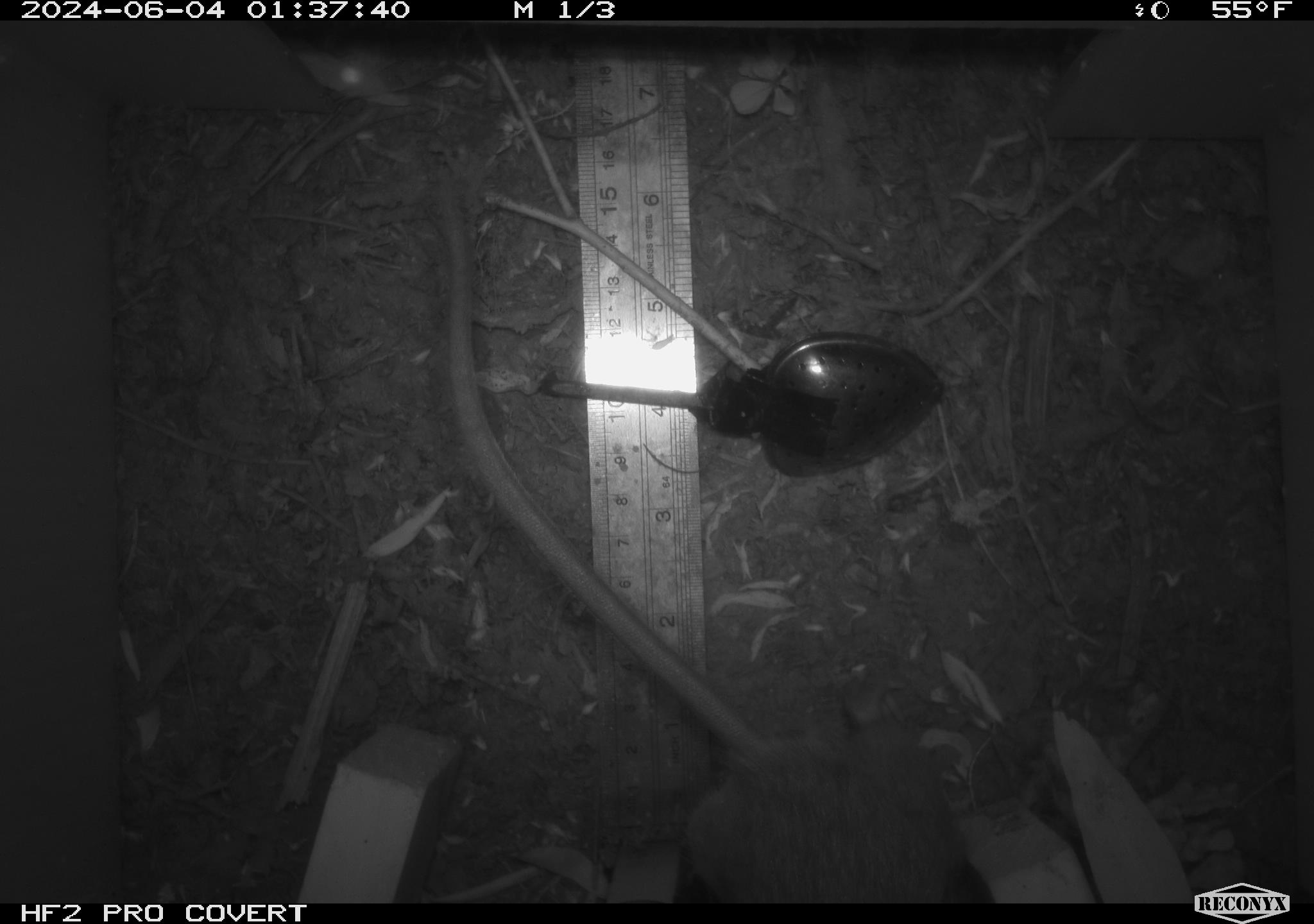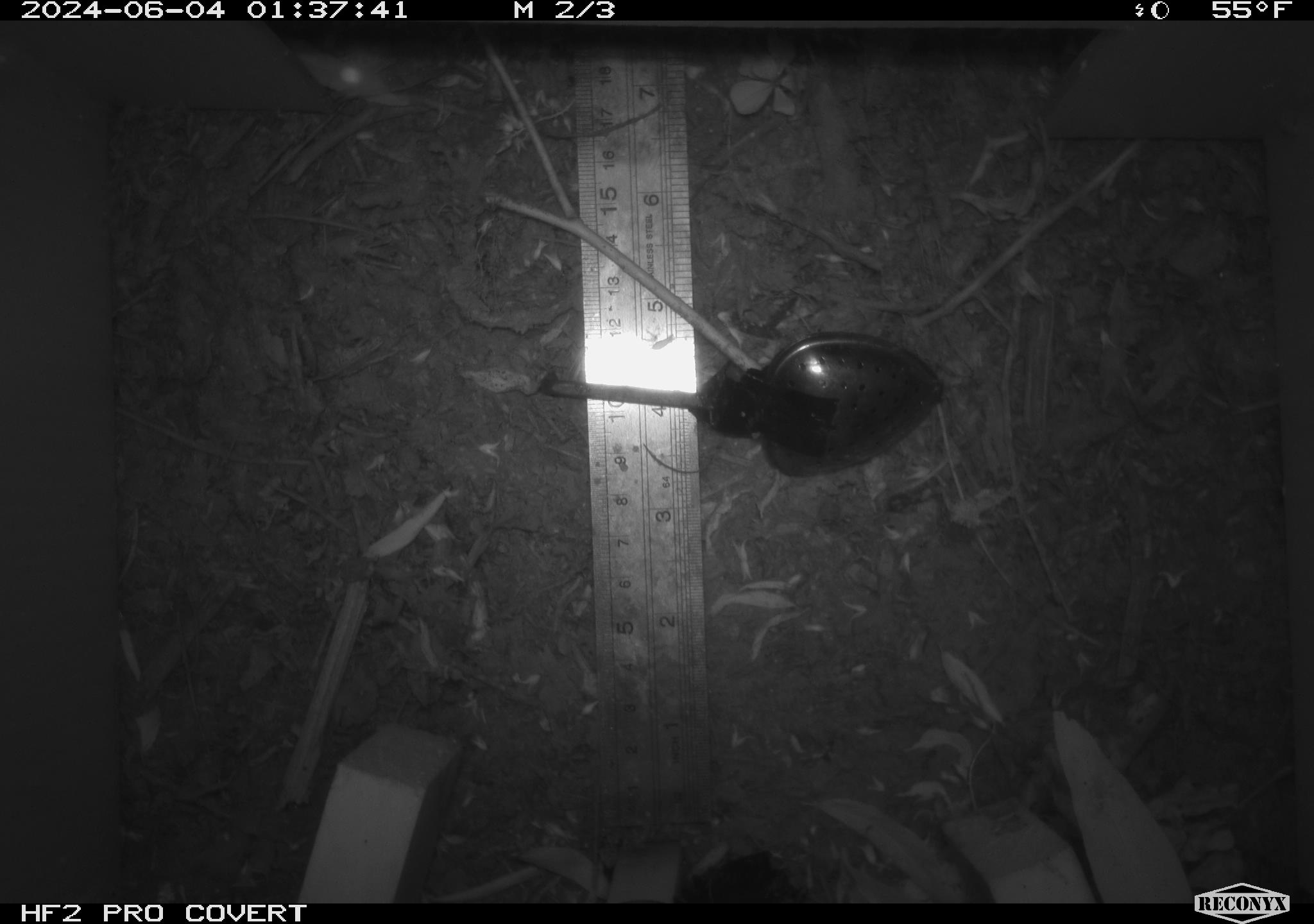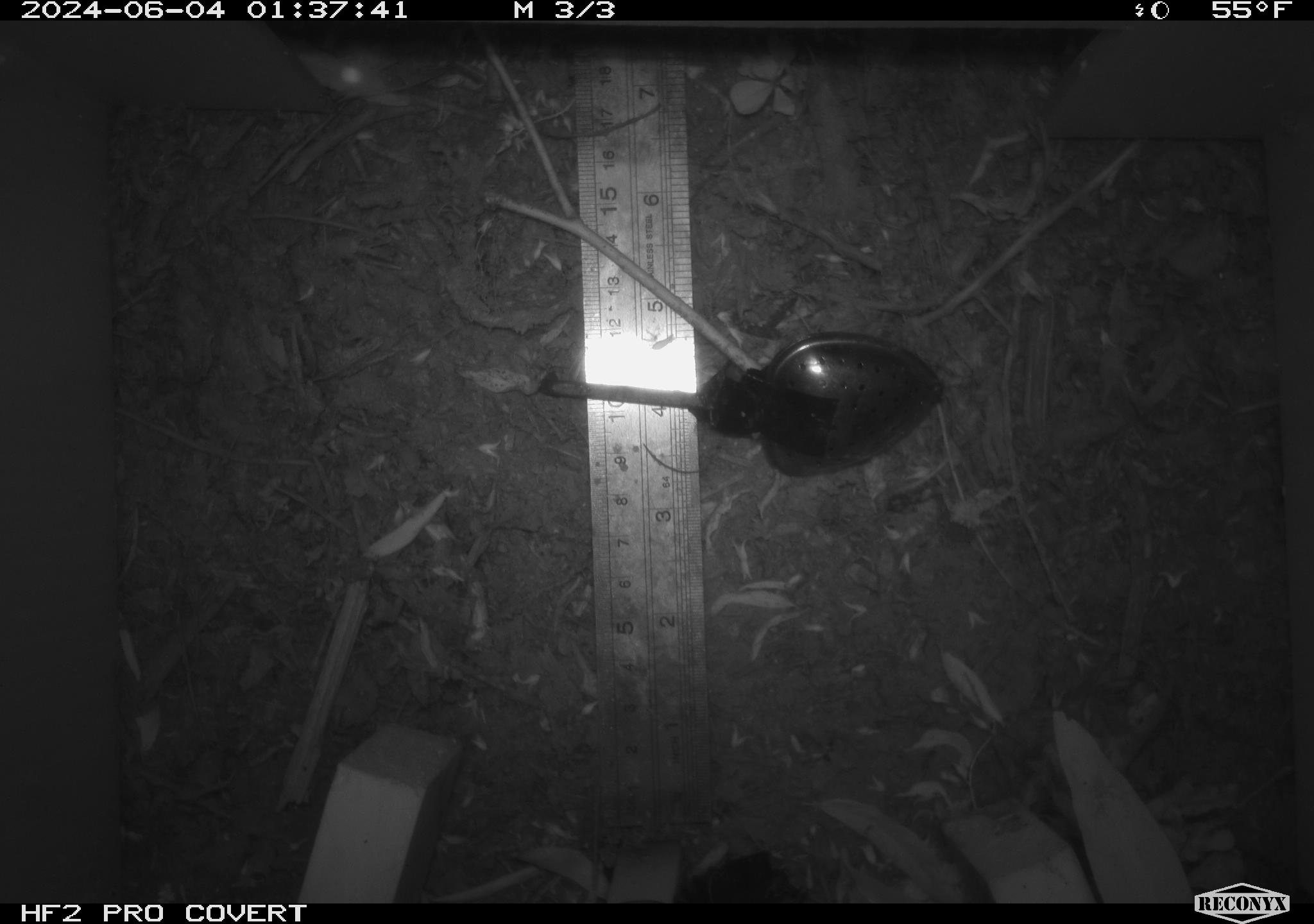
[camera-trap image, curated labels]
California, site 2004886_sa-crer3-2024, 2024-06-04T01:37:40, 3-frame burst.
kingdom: Animalia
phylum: Chordata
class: Mammalia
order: Rodentia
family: Muridae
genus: Rattus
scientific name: Rattus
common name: rat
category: rattus species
Rattus species (rat) (Rattus).